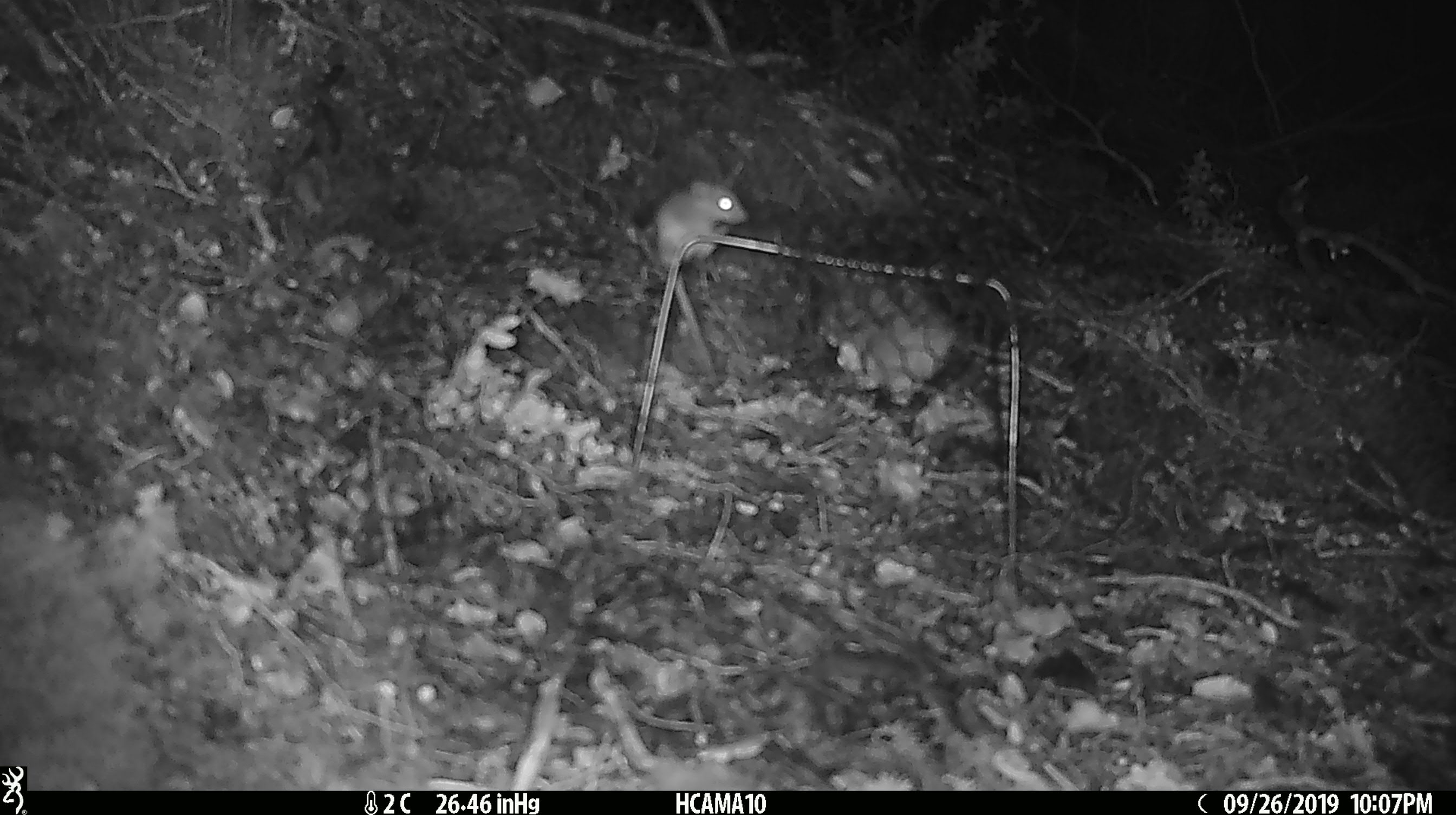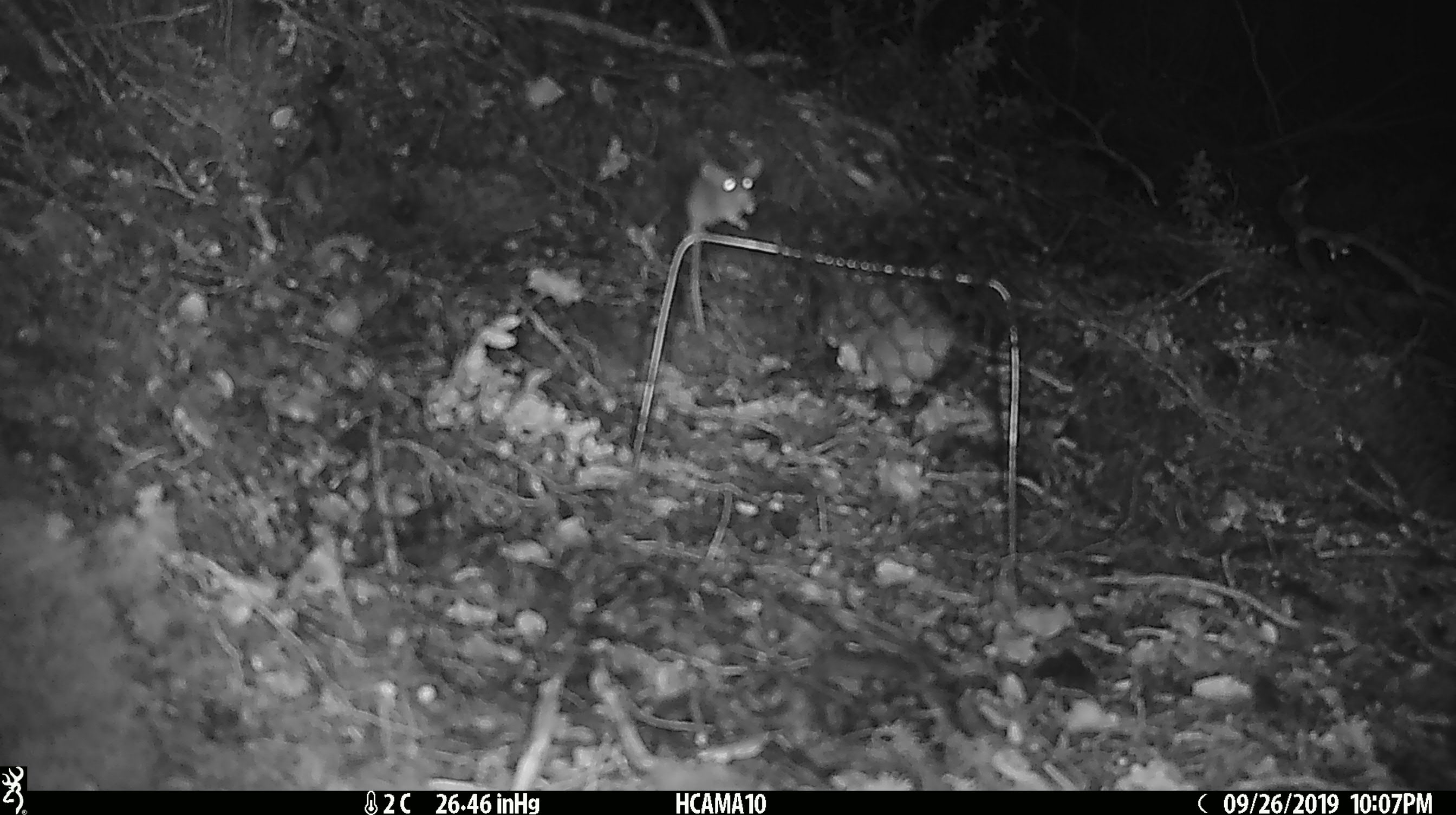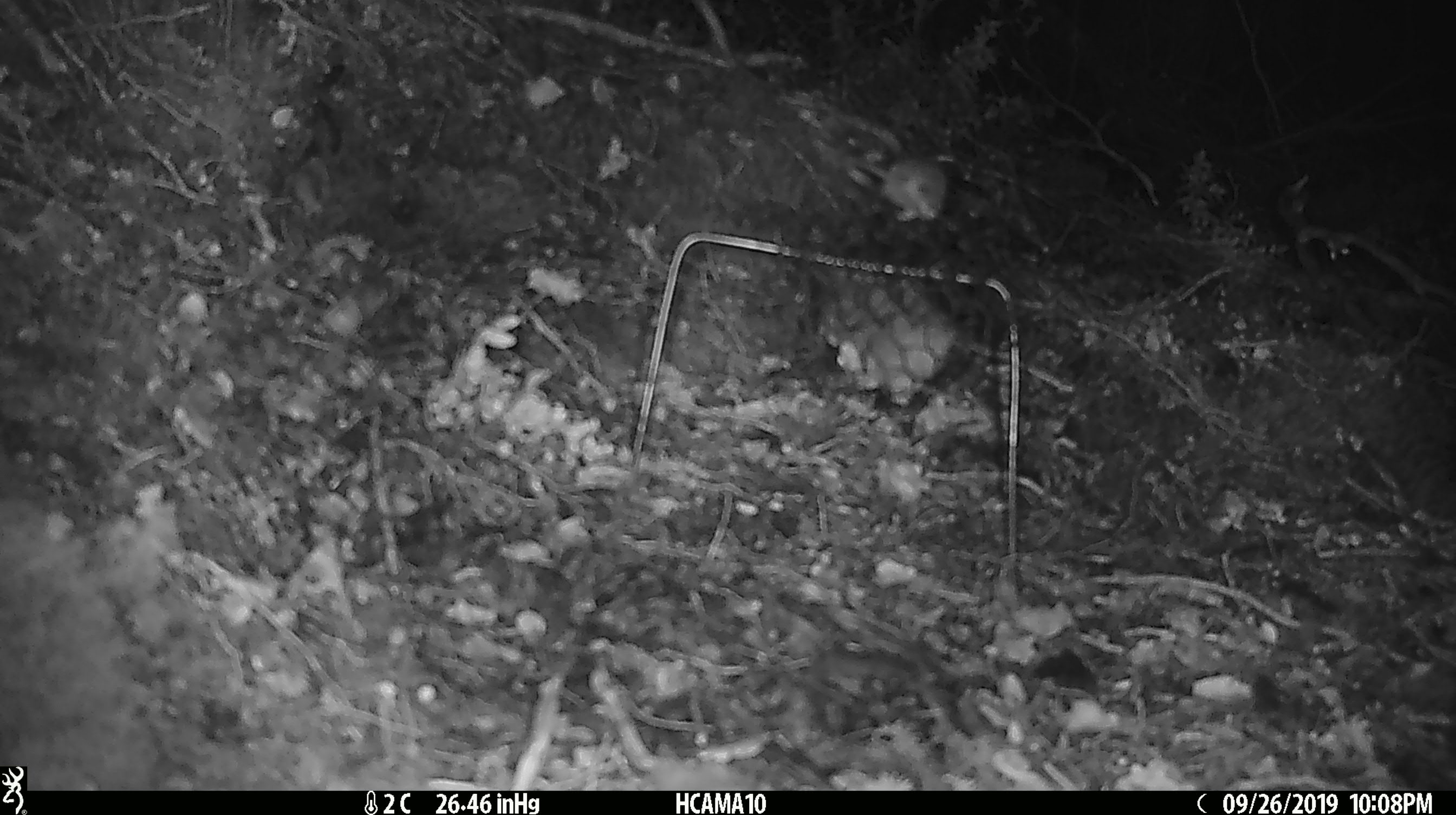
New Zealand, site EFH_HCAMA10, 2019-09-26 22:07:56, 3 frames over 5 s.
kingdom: Animalia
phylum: Chordata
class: Mammalia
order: Rodentia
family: Muridae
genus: Mus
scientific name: Mus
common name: mouse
Mouse (Mus).